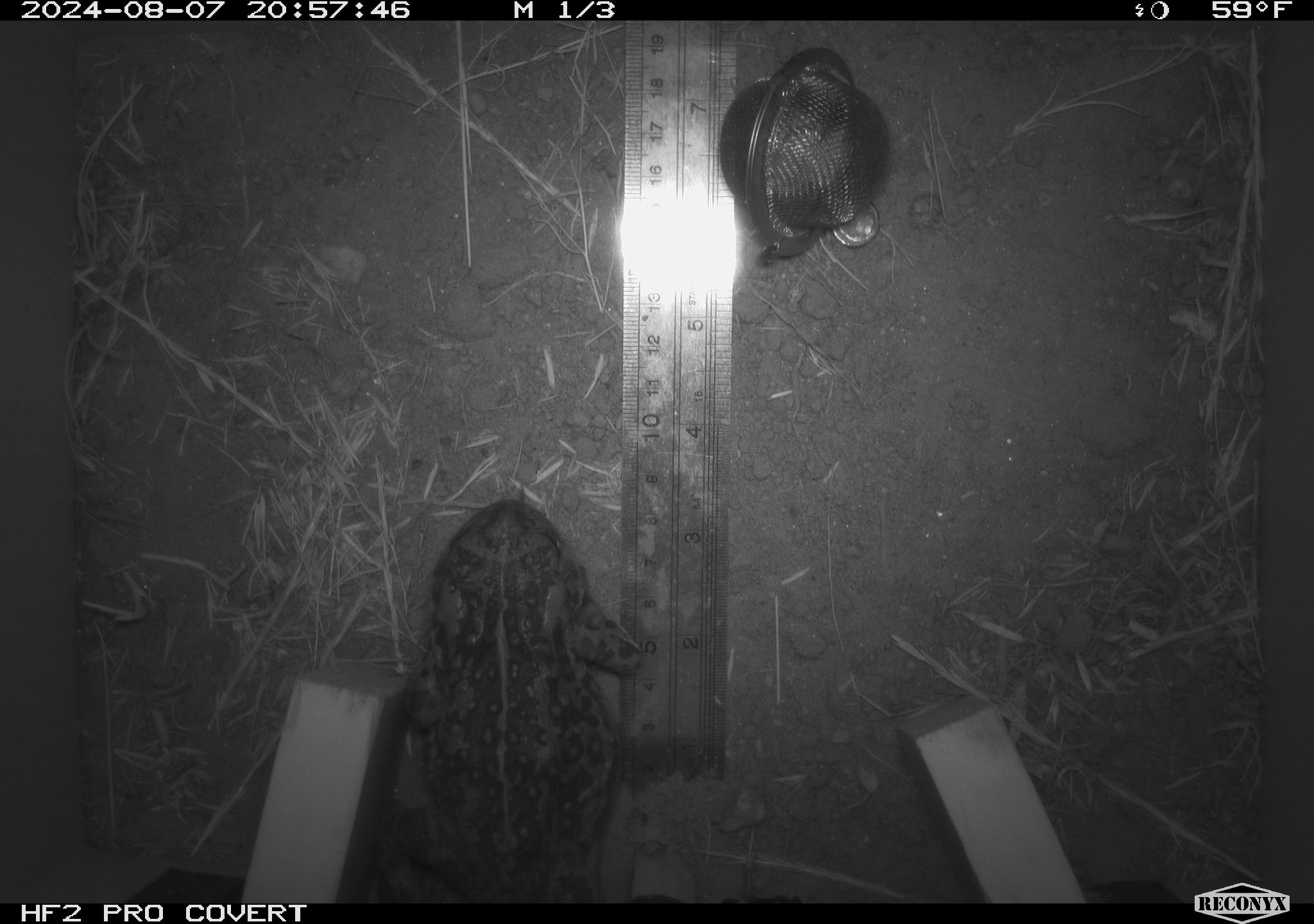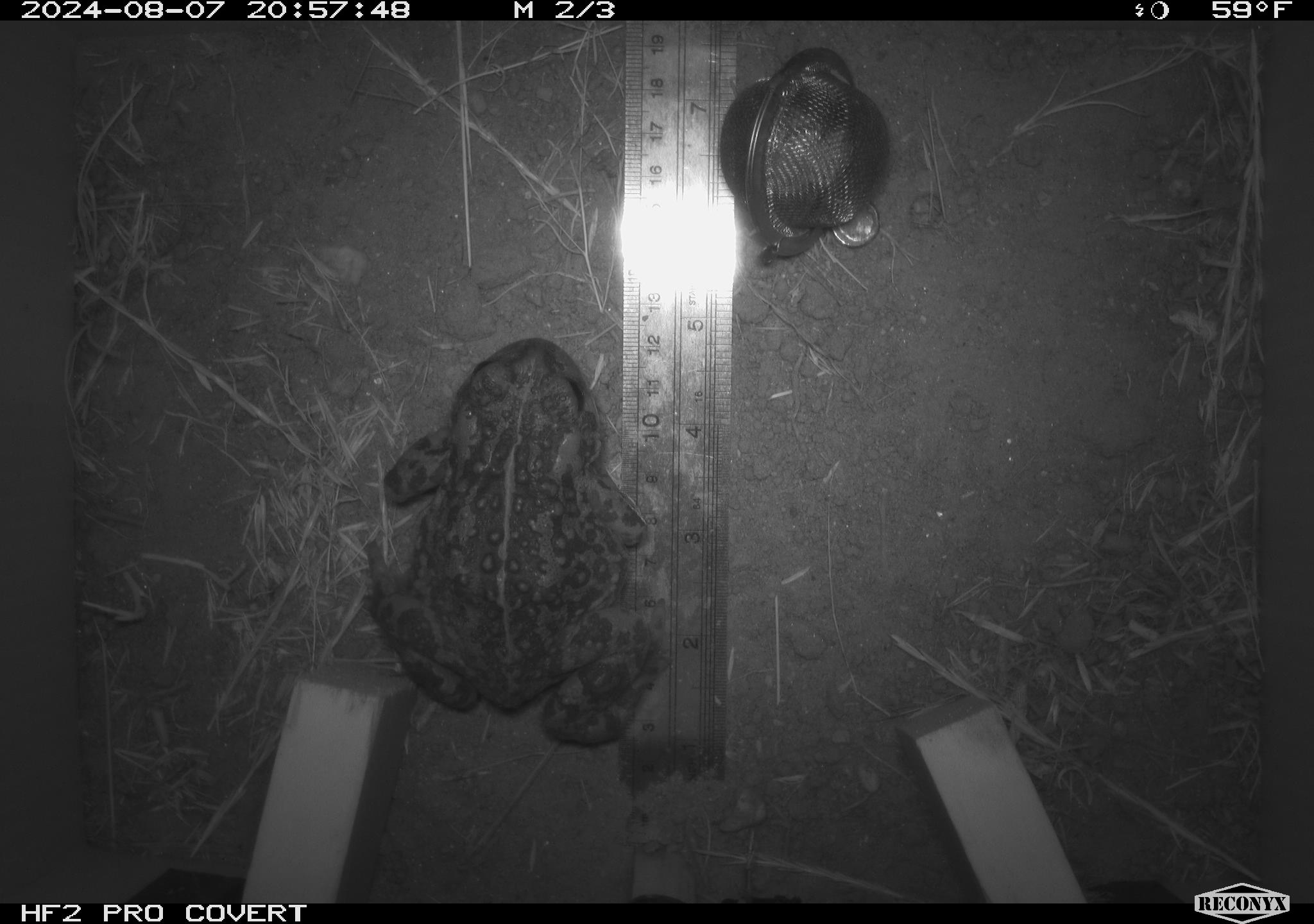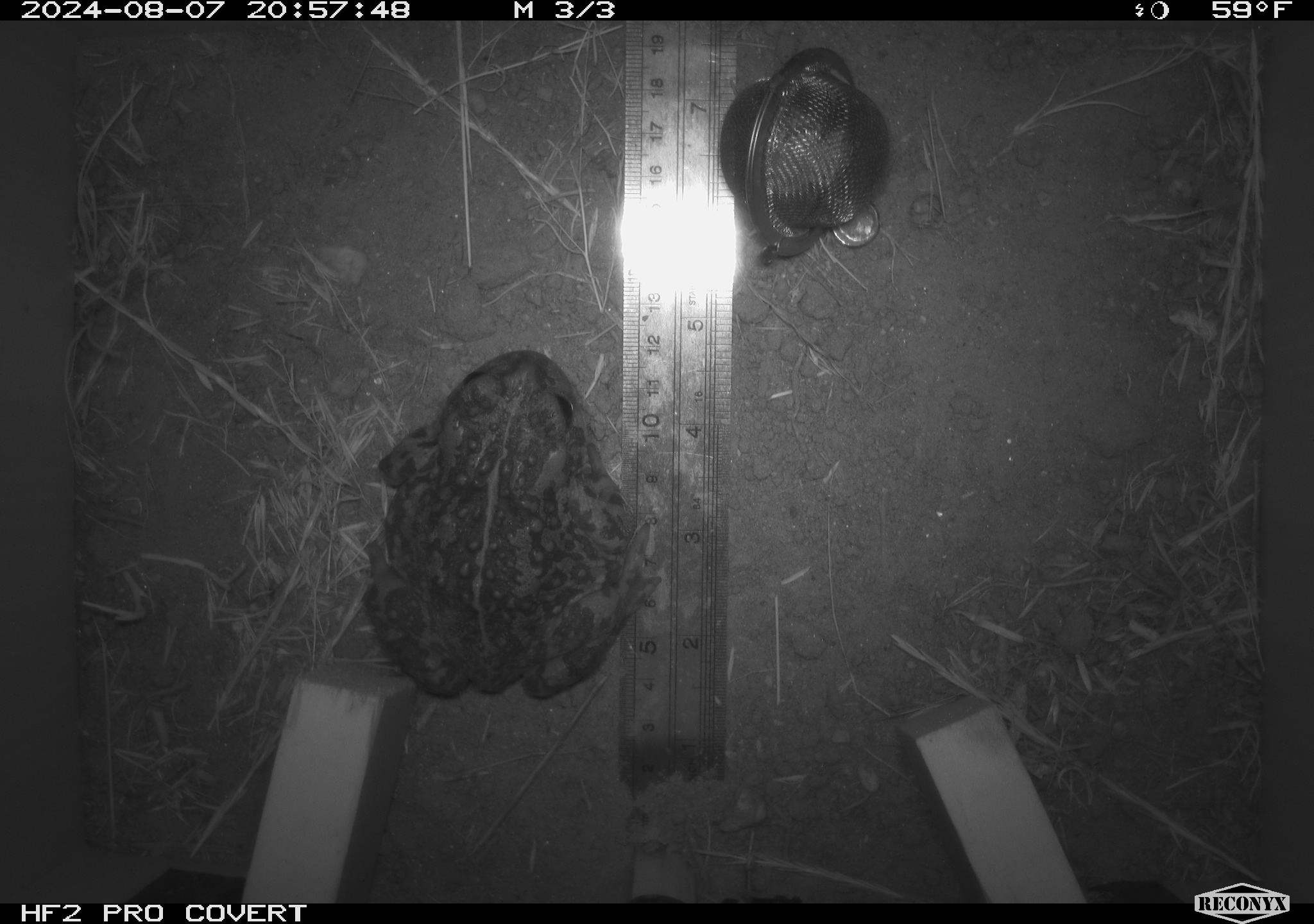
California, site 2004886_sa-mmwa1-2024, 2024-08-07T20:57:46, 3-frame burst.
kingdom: Animalia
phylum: Chordata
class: Amphibia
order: Anura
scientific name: Anura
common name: frogs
Frogs (Anura).